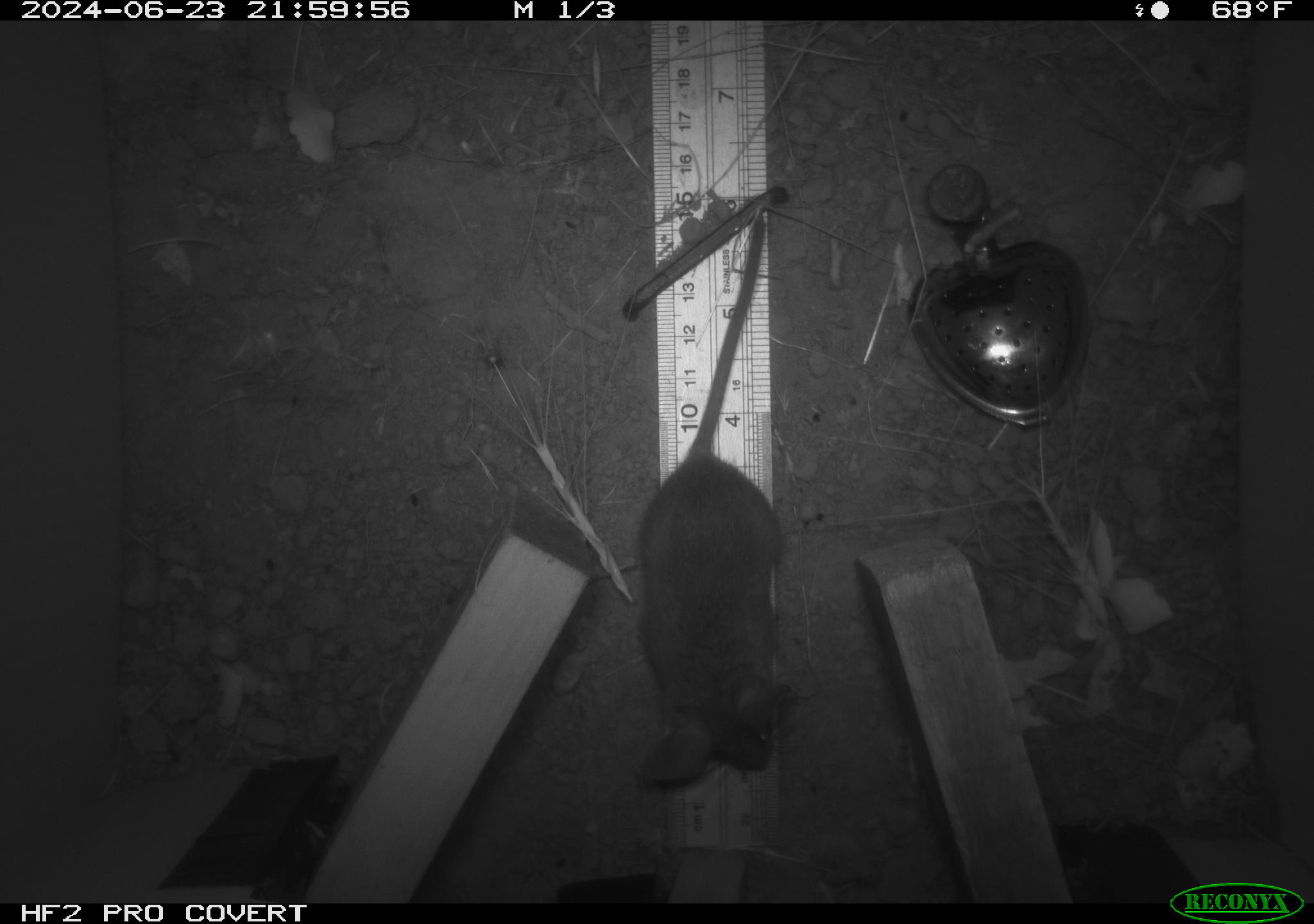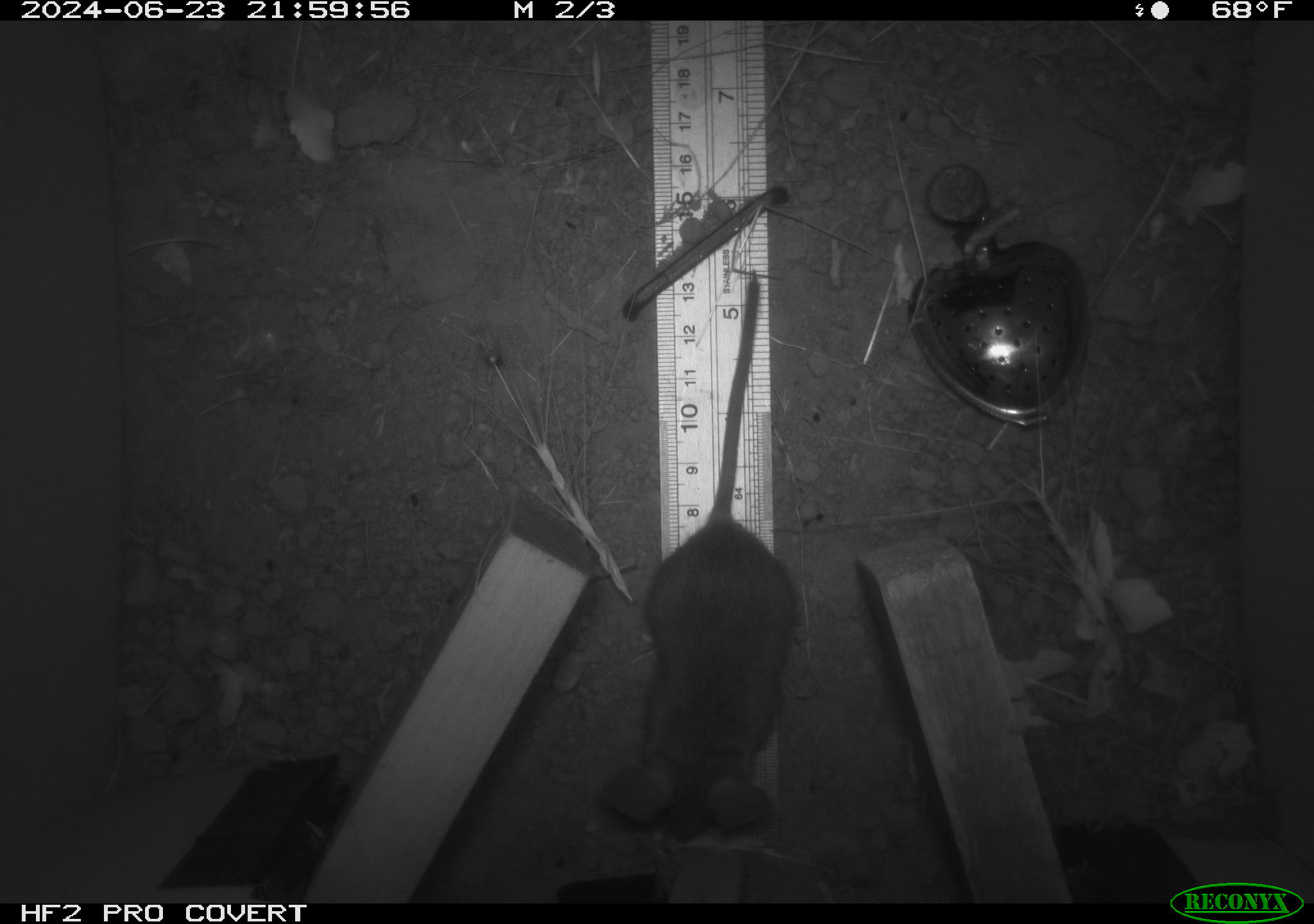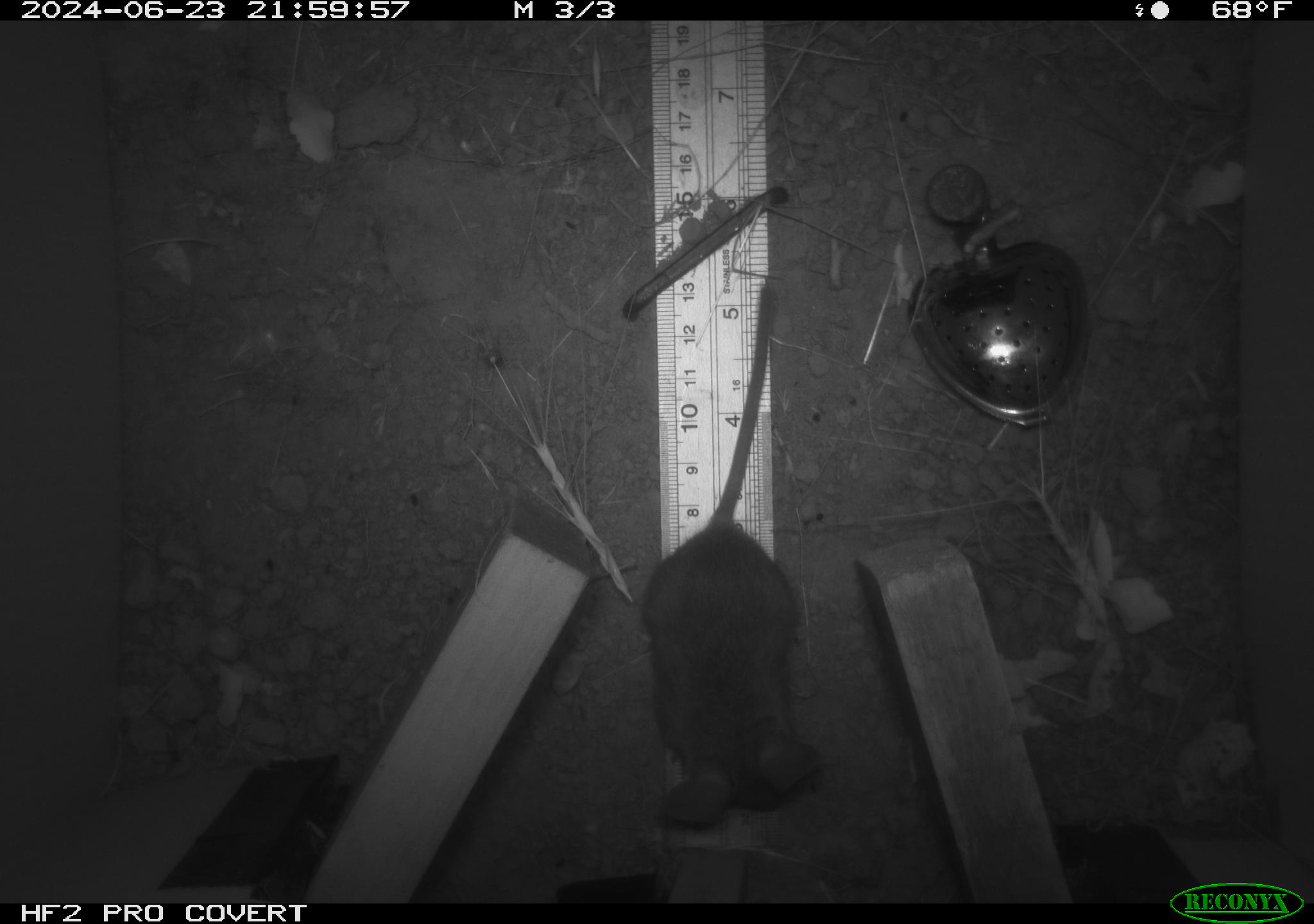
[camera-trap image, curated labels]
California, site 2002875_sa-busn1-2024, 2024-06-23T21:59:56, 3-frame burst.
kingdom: Animalia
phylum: Chordata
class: Mammalia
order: Rodentia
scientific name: Rodentia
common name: rodent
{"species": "rodent (Rodentia)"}